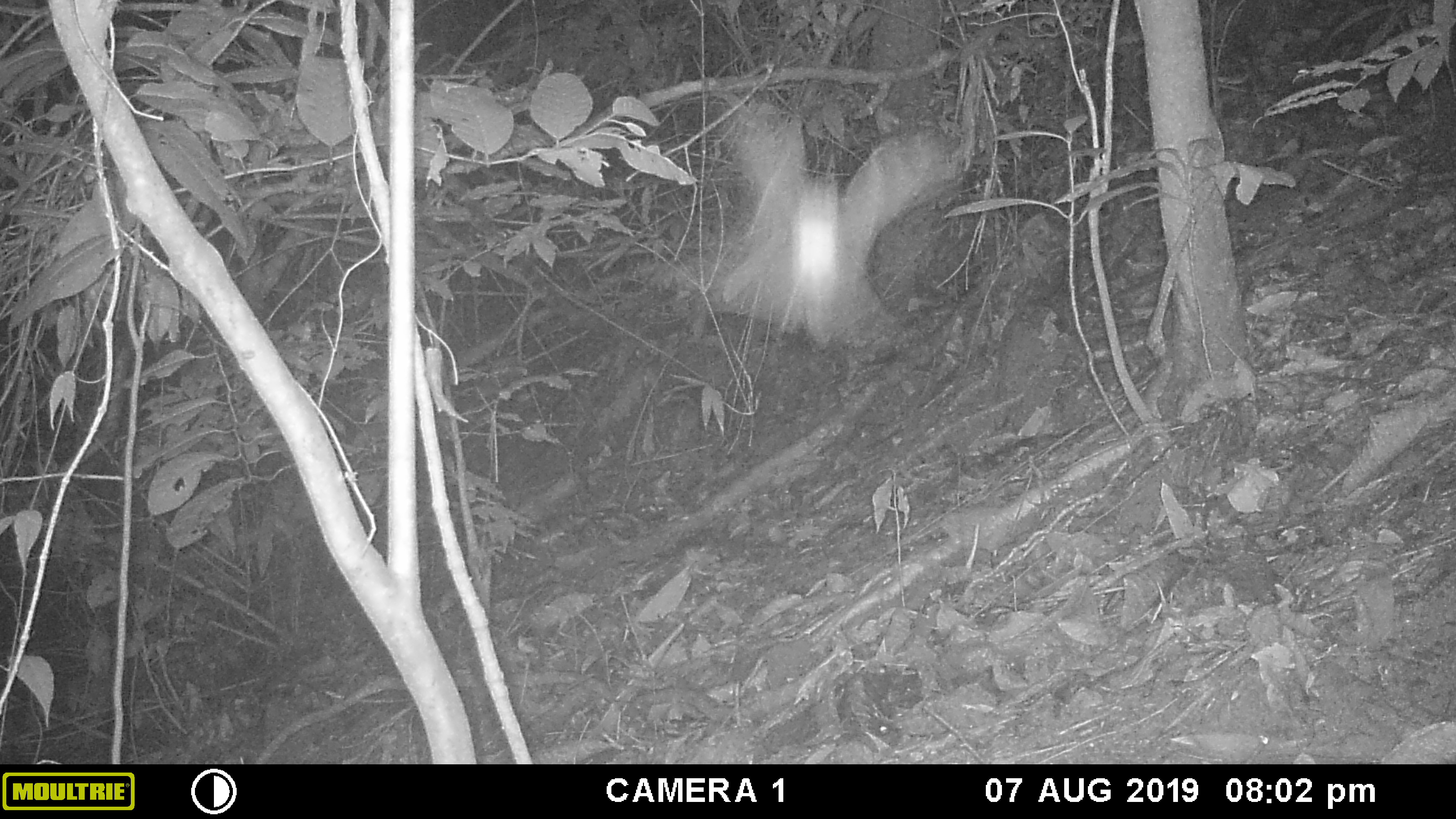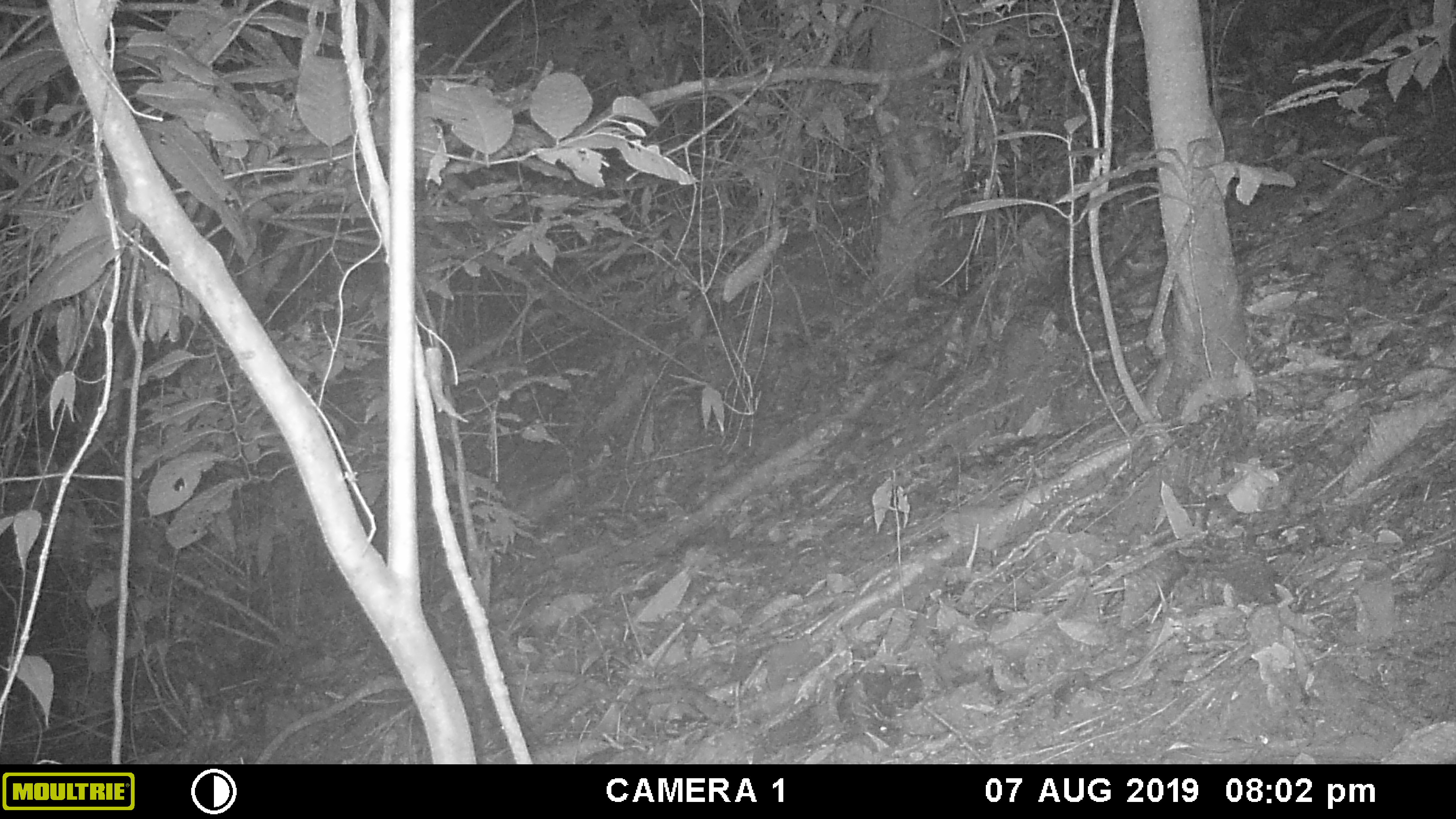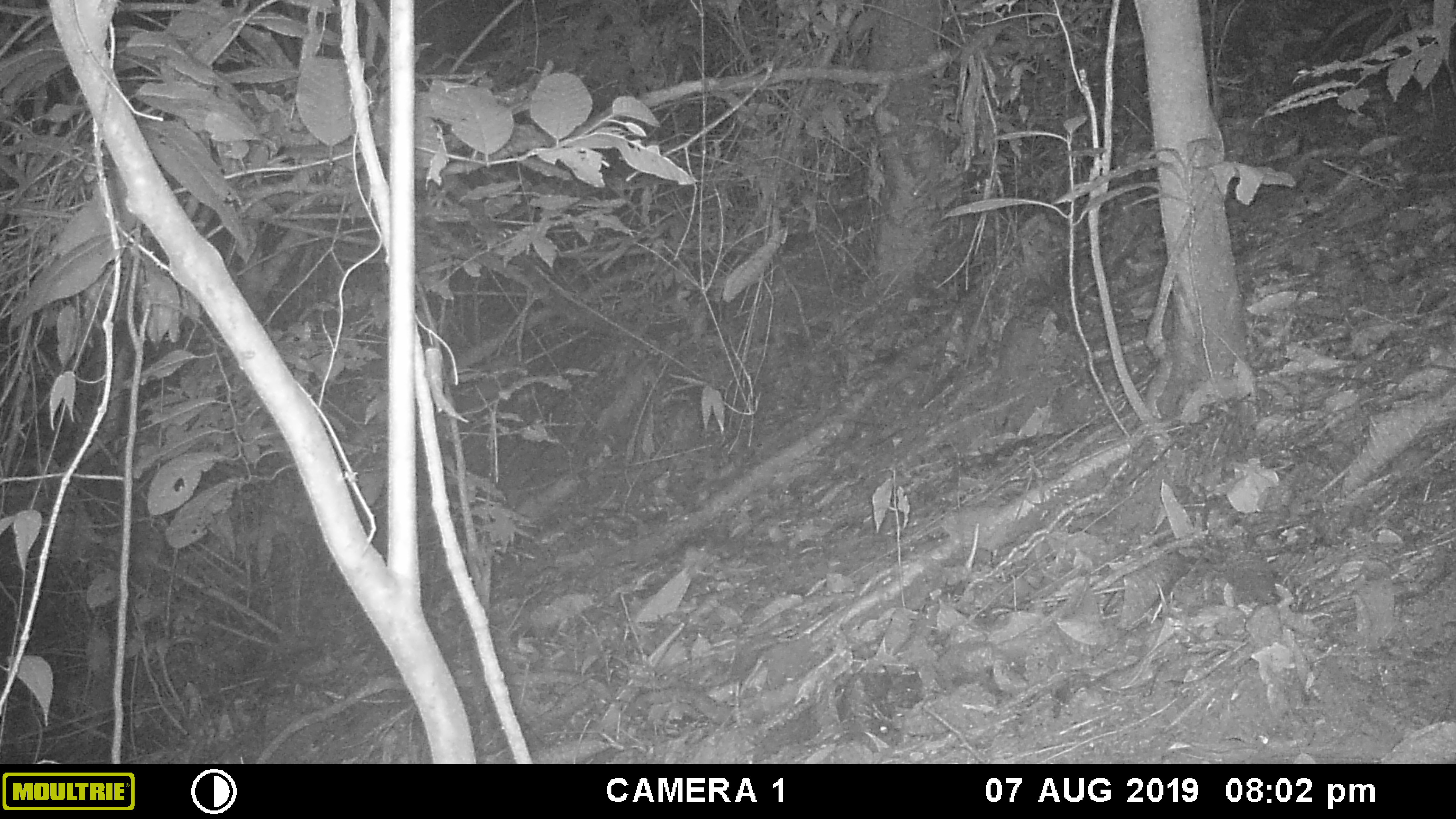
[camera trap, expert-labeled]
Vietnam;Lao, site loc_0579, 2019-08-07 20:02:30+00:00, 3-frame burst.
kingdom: Animalia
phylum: Arthropoda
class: Insecta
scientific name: Insecta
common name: insect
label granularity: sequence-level